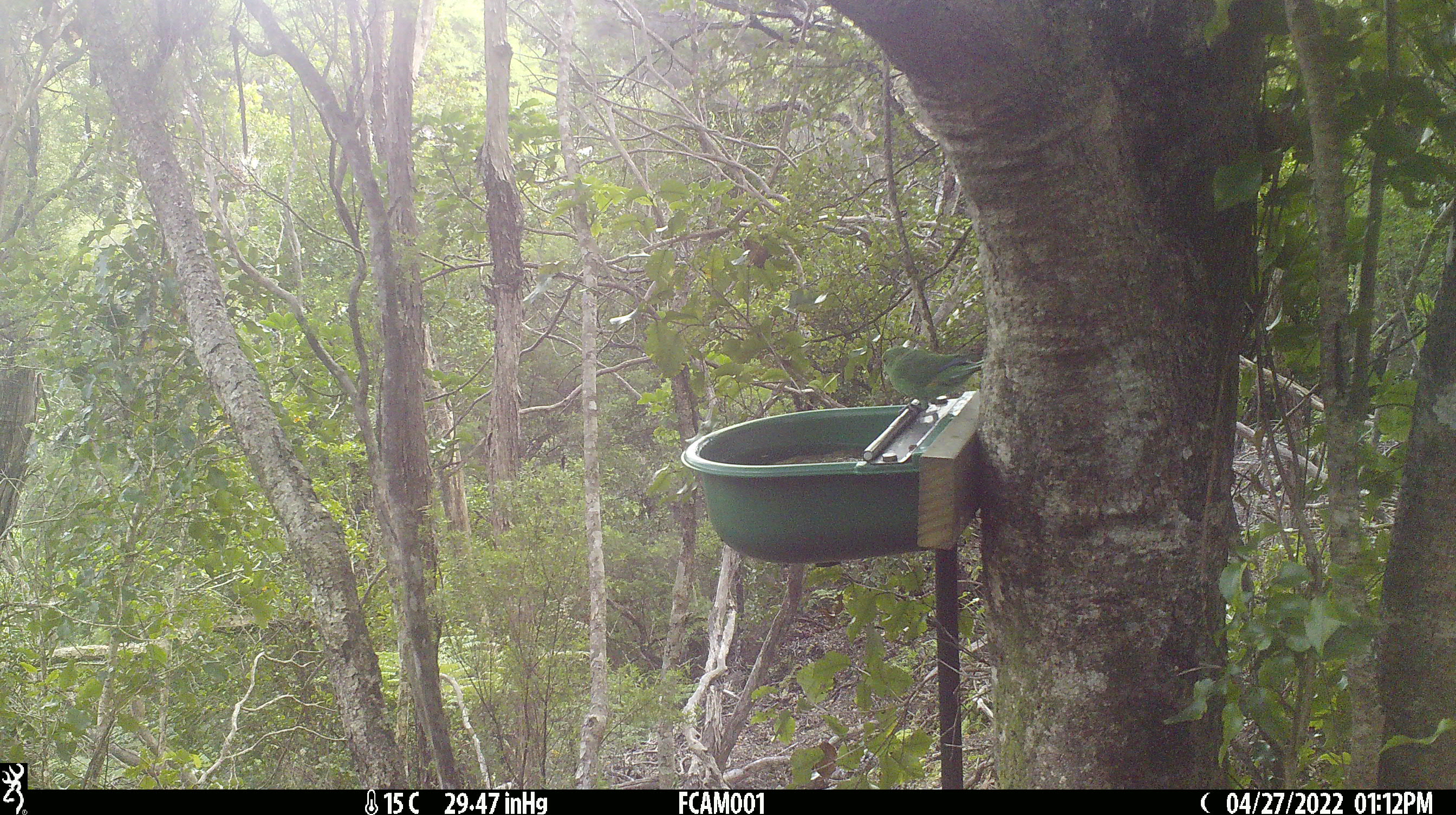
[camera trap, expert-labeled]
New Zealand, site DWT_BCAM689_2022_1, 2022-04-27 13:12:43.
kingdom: Animalia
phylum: Chordata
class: Aves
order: Psittaciformes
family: Psittaculidae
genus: Cyanoramphus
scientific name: Cyanoramphus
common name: parakeet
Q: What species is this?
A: Parakeet (Cyanoramphus).